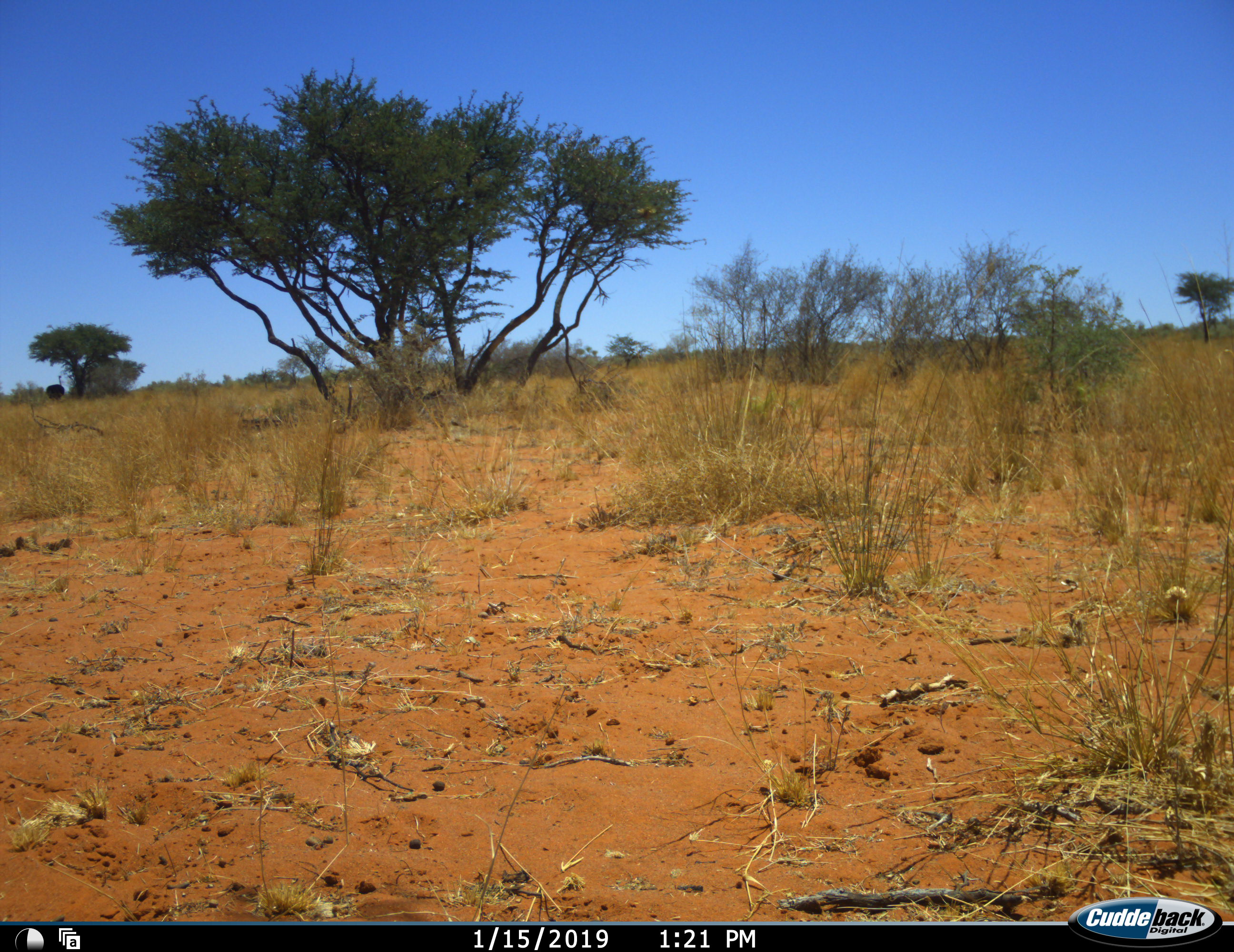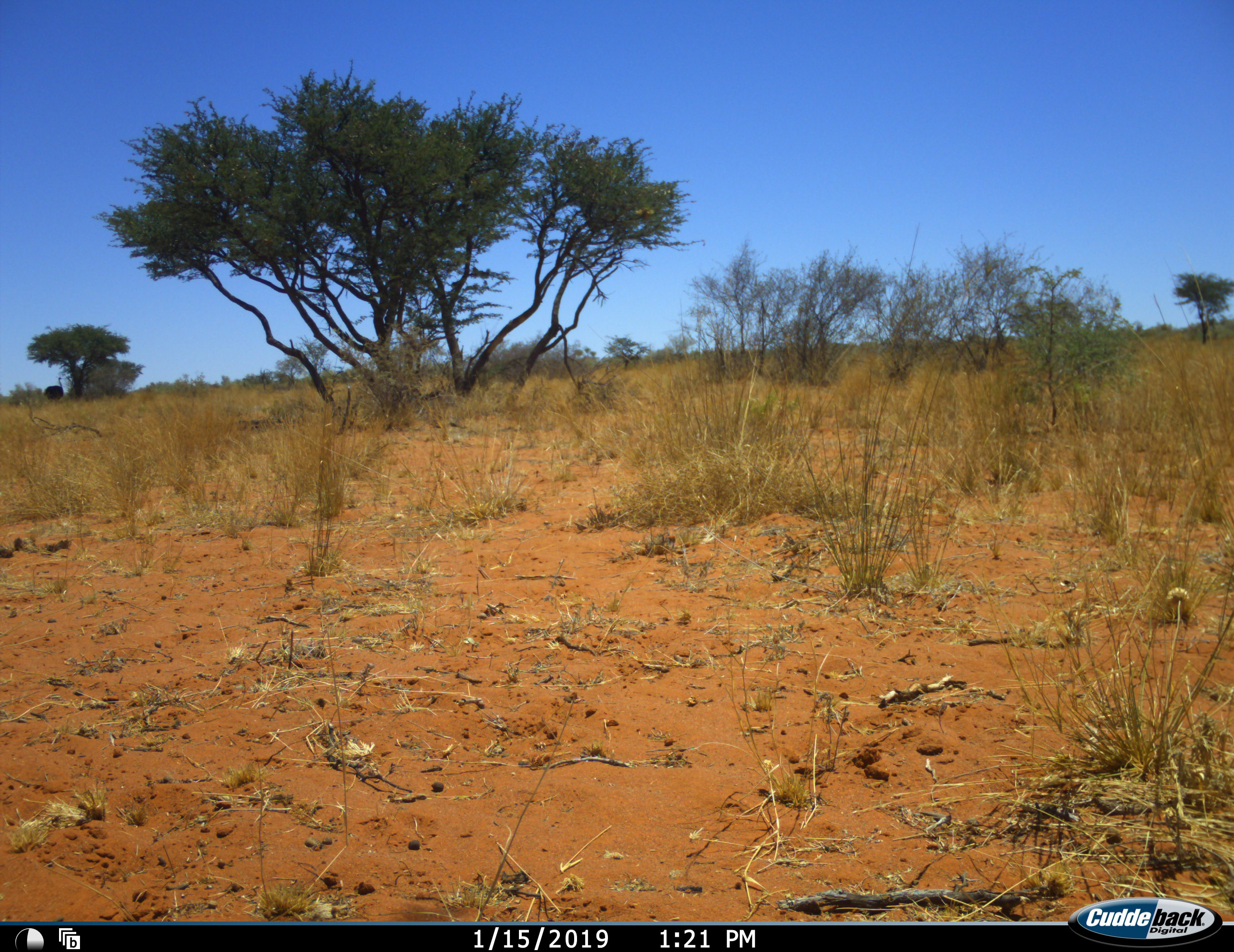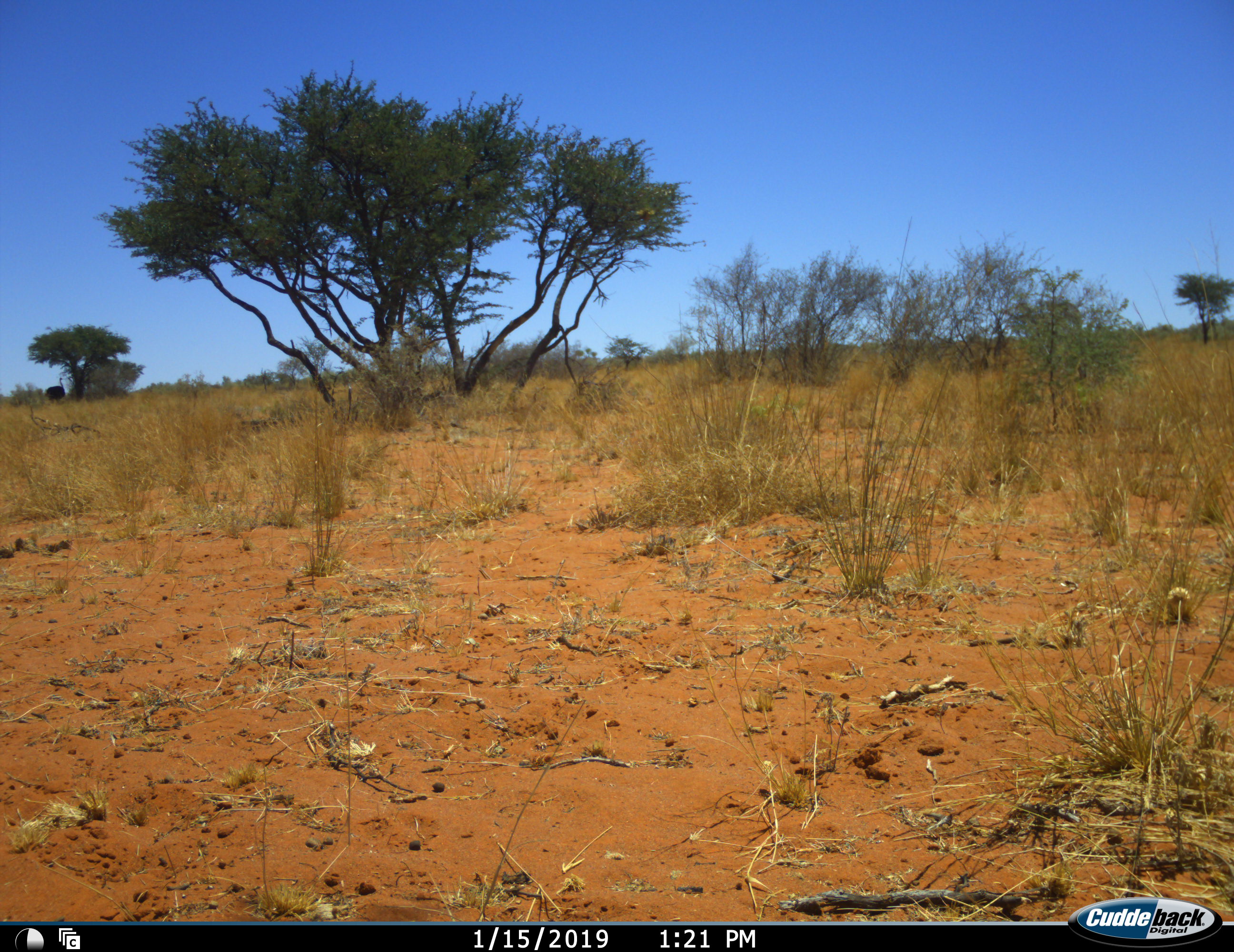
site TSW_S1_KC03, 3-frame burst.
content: unidentified animal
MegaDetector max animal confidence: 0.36